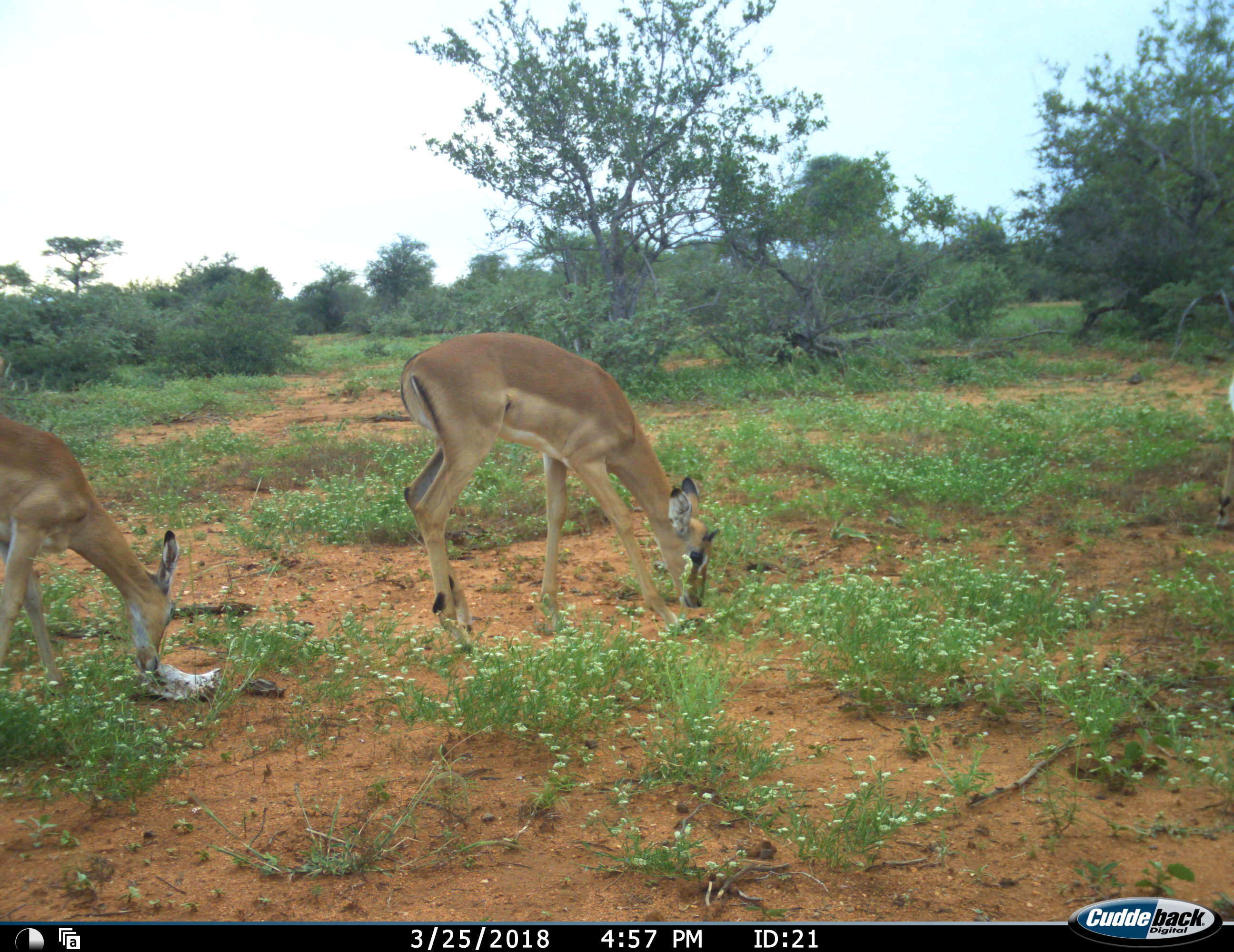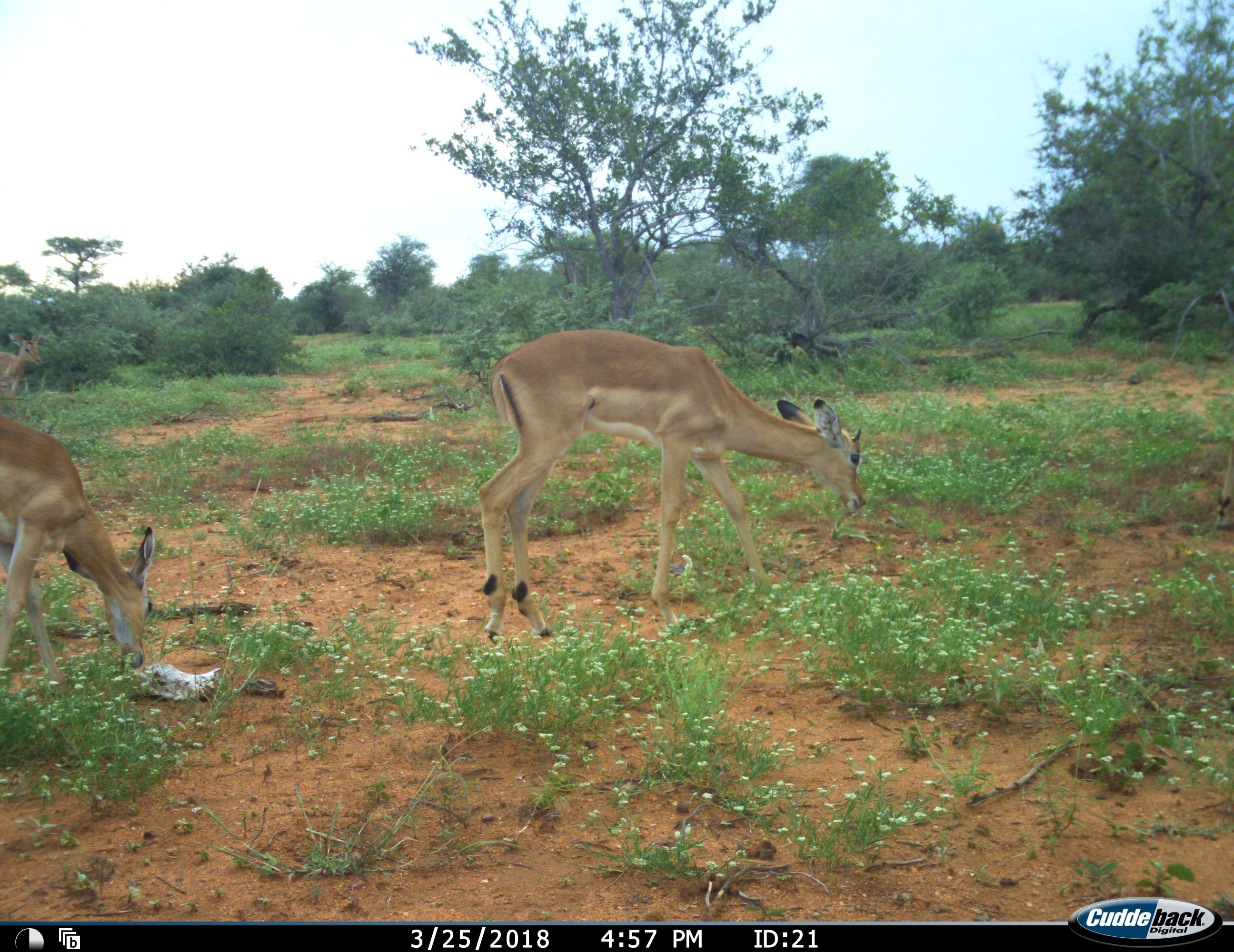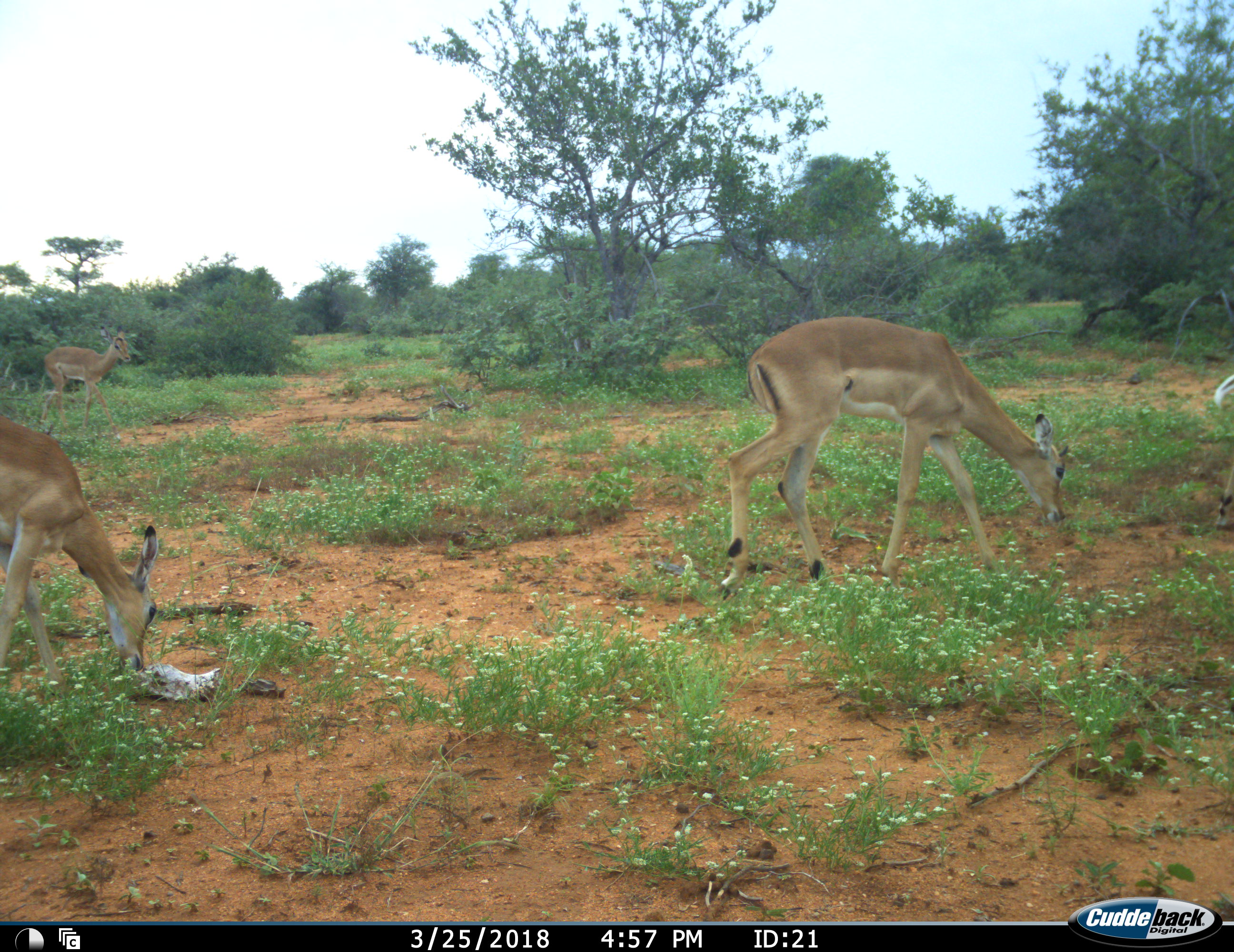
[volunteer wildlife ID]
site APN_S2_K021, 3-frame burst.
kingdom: Animalia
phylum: Chordata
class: Mammalia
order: Artiodactyla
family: Bovidae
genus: Aepyceros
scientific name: Aepyceros melampus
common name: impala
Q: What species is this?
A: Impala (Aepyceros melampus).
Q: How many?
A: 3.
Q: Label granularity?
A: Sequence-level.